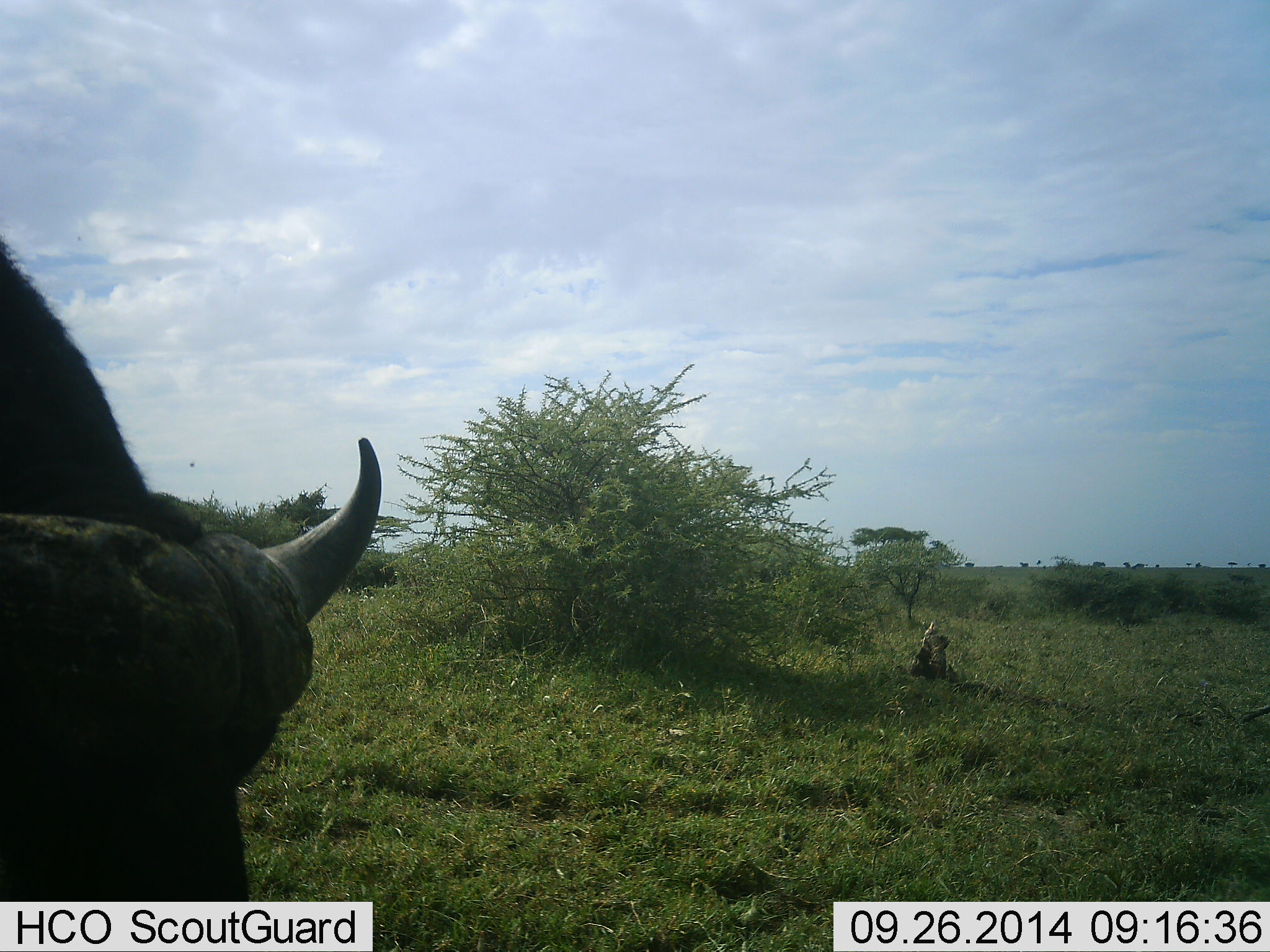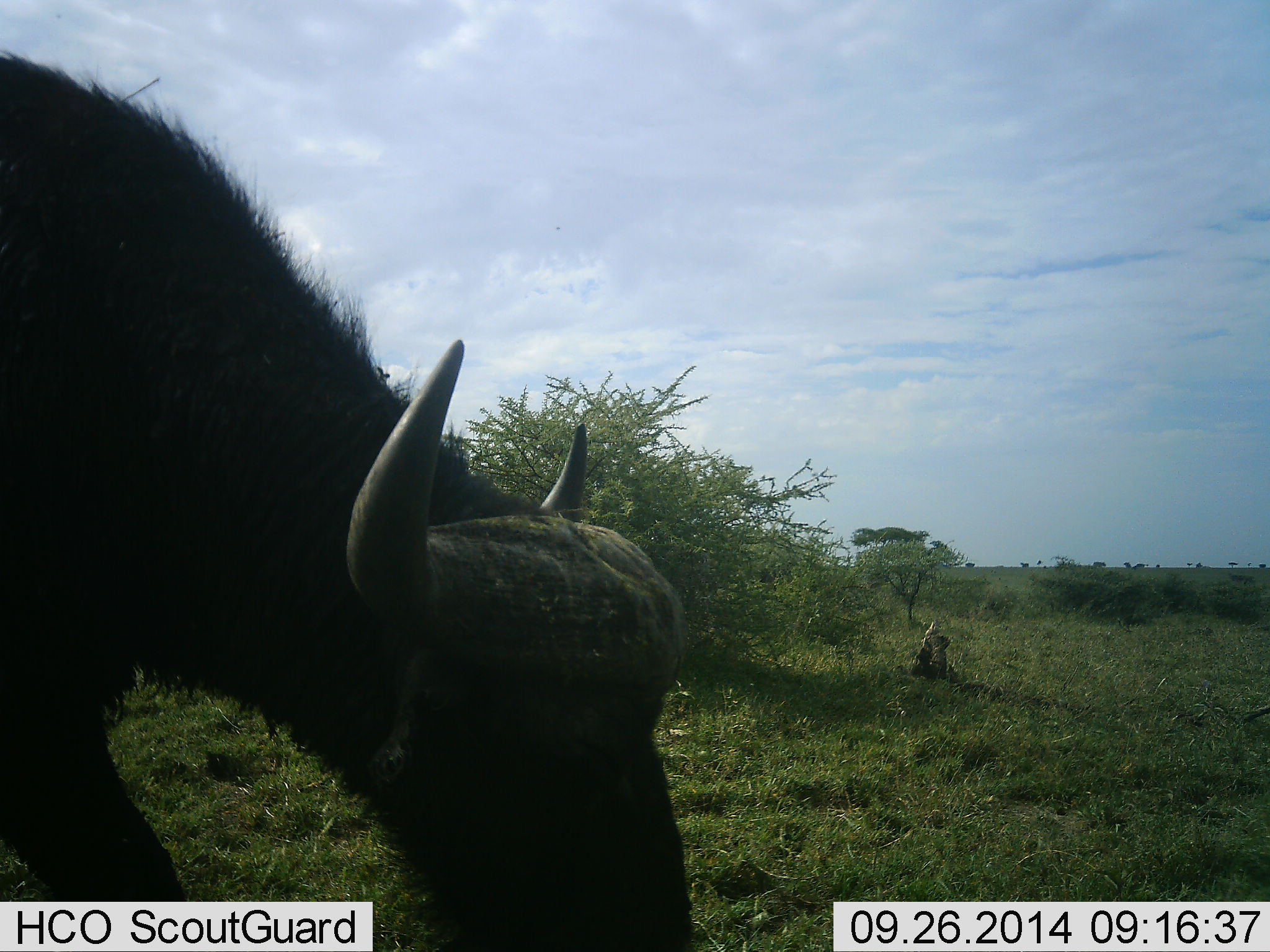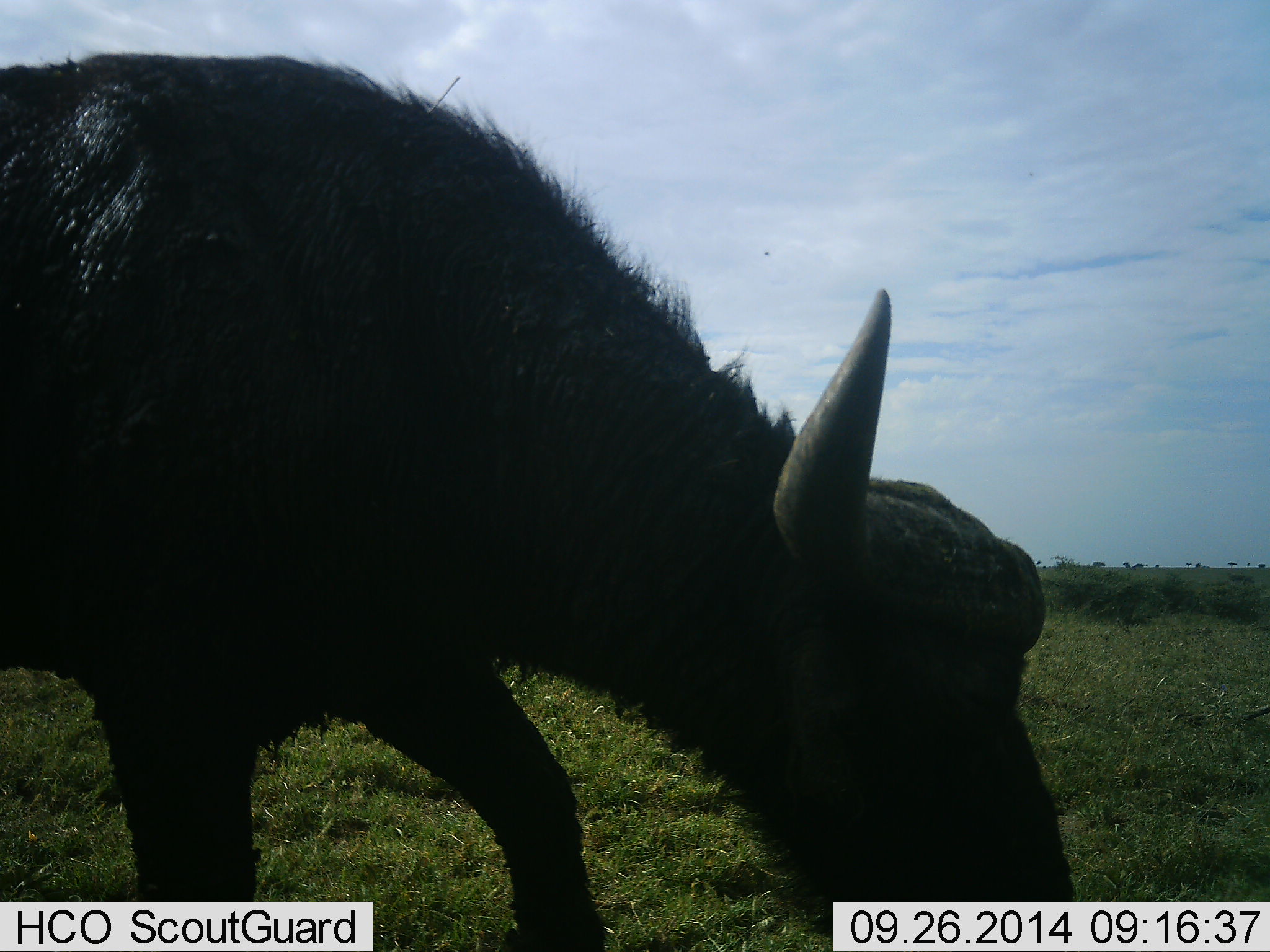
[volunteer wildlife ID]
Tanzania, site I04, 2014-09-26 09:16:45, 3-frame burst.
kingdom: Animalia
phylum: Chordata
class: Mammalia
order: Artiodactyla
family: Bovidae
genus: Syncerus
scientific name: Syncerus caffer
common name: cape buffalo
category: buffalo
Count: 1.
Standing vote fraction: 10%.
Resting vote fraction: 0%.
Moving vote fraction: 80%.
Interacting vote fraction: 0%.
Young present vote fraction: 0%.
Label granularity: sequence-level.